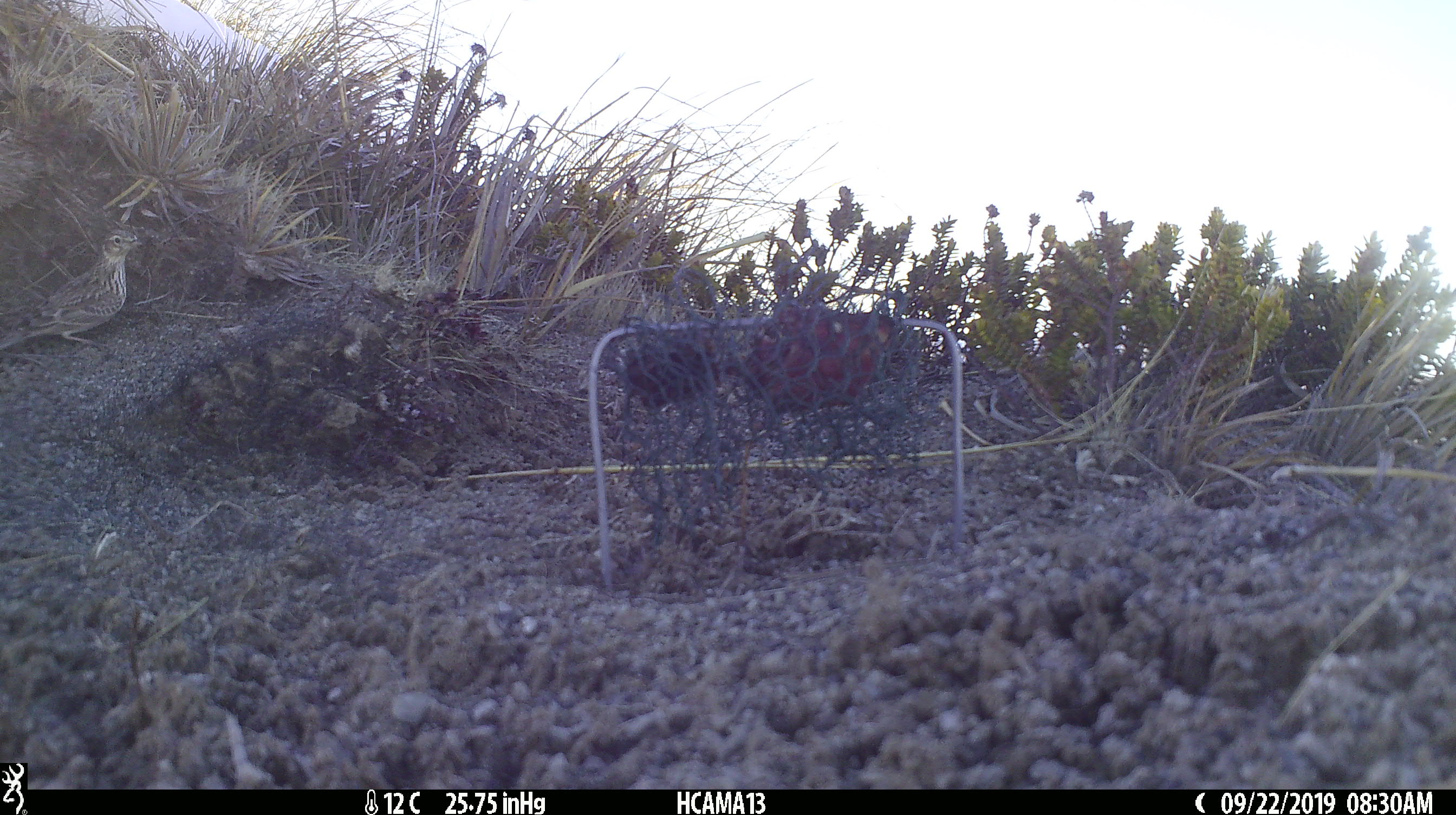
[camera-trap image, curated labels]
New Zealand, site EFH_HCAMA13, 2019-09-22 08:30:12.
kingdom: Animalia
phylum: Chordata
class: Aves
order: Passeriformes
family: Motacillidae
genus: Anthus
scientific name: Anthus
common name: pipit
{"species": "pipit (Anthus)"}